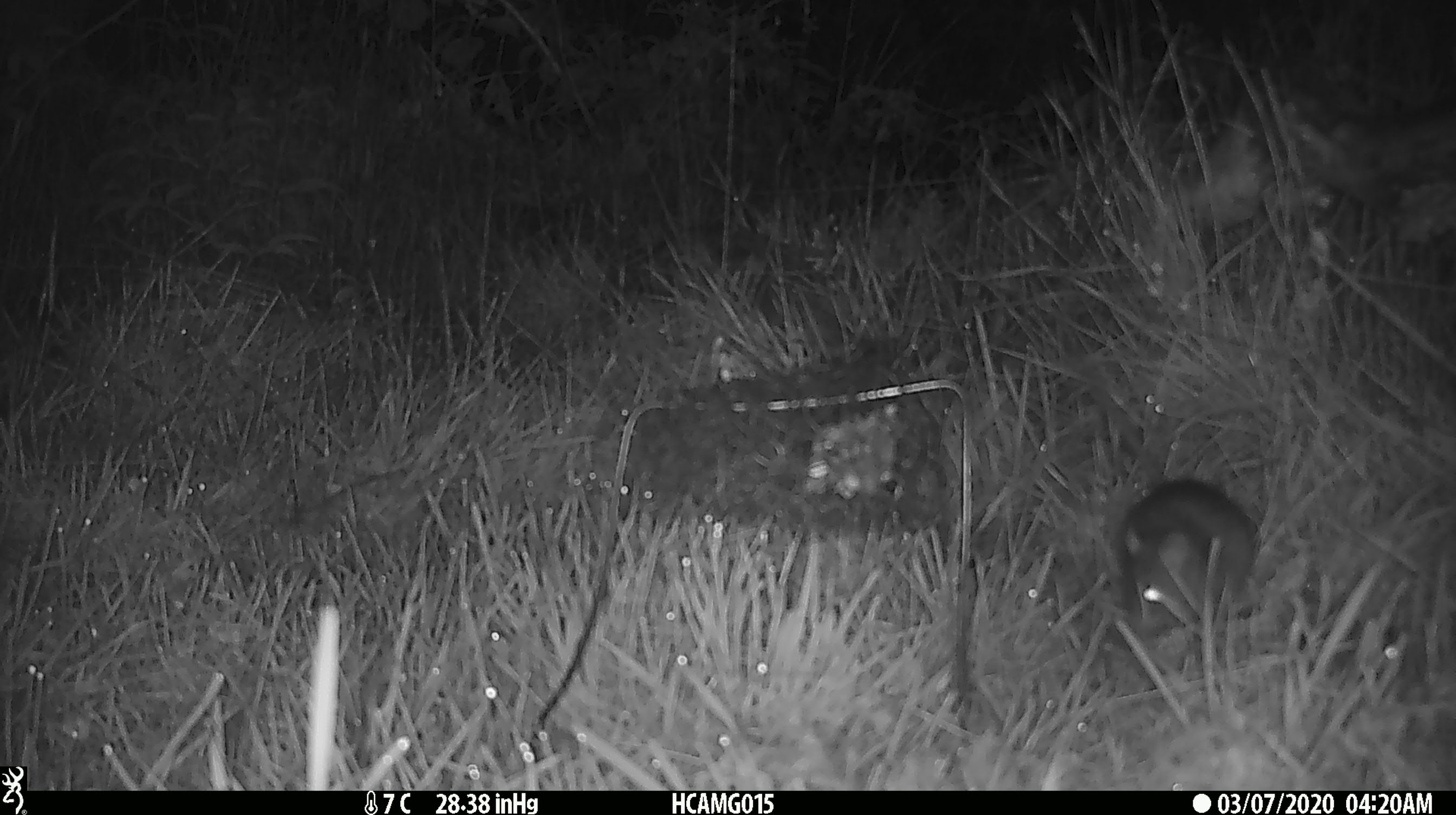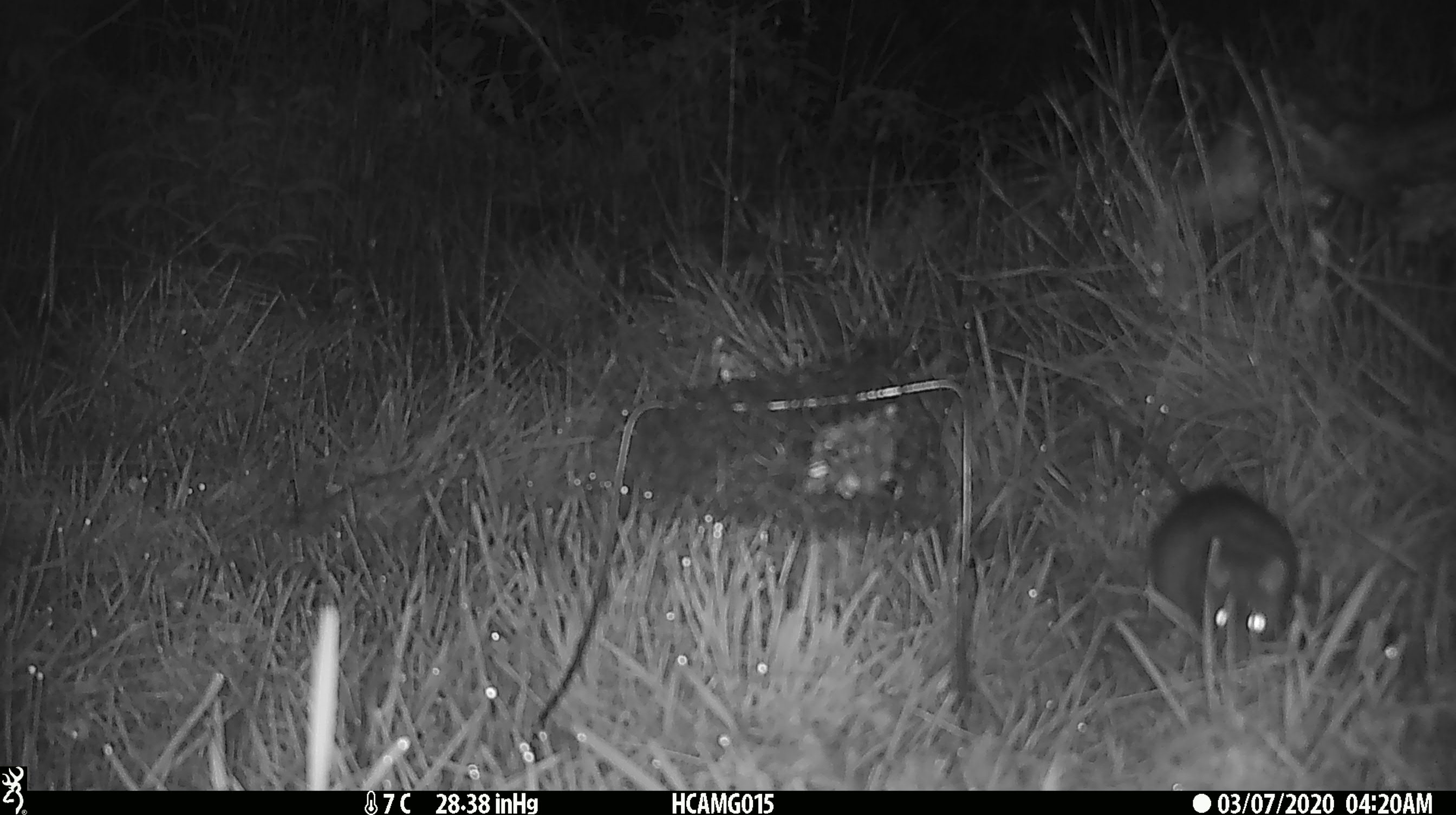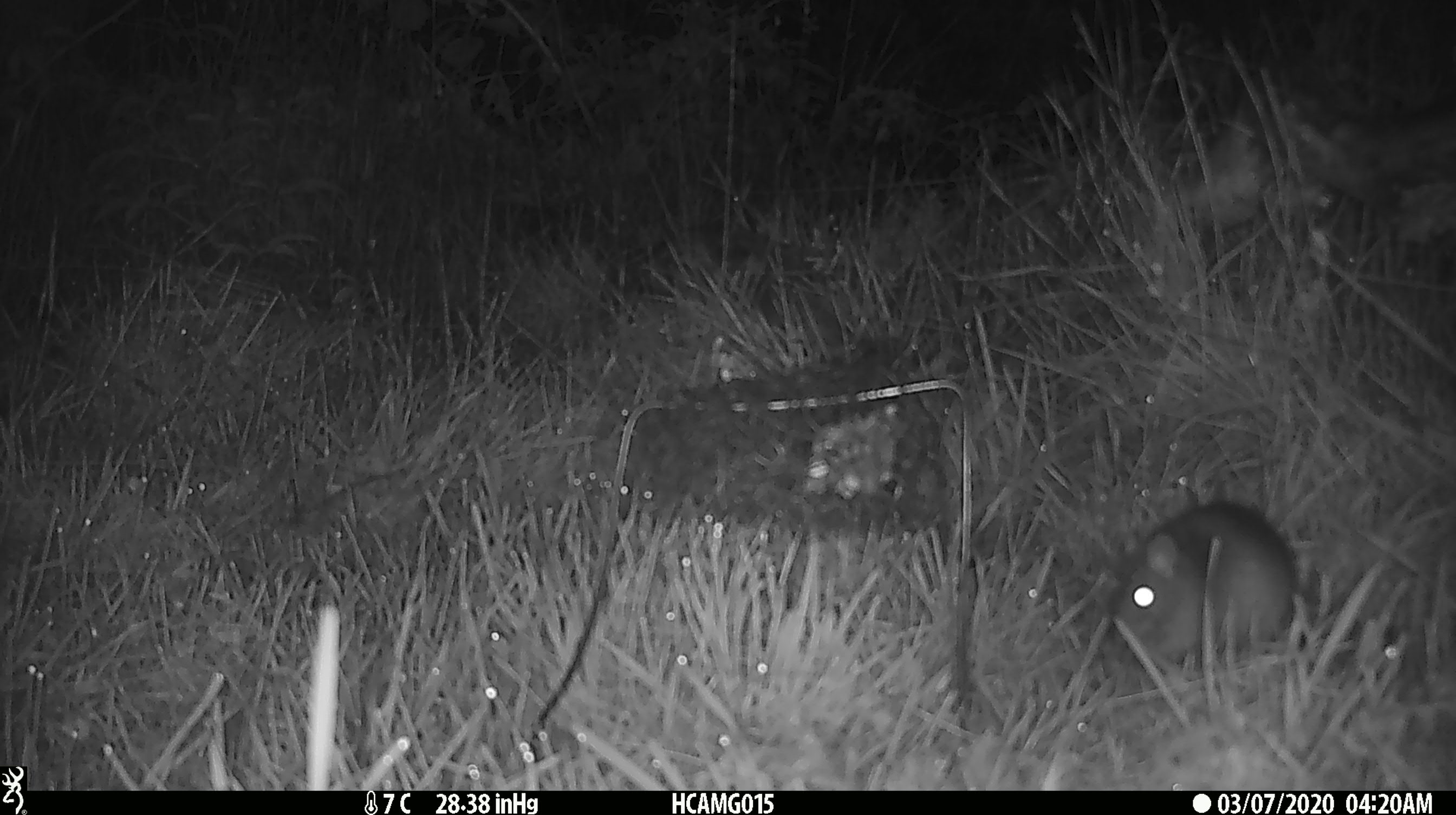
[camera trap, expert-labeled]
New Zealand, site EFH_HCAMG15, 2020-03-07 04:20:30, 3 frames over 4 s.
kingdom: Animalia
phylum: Chordata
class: Mammalia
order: Rodentia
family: Muridae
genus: Rattus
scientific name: Rattus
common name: rat